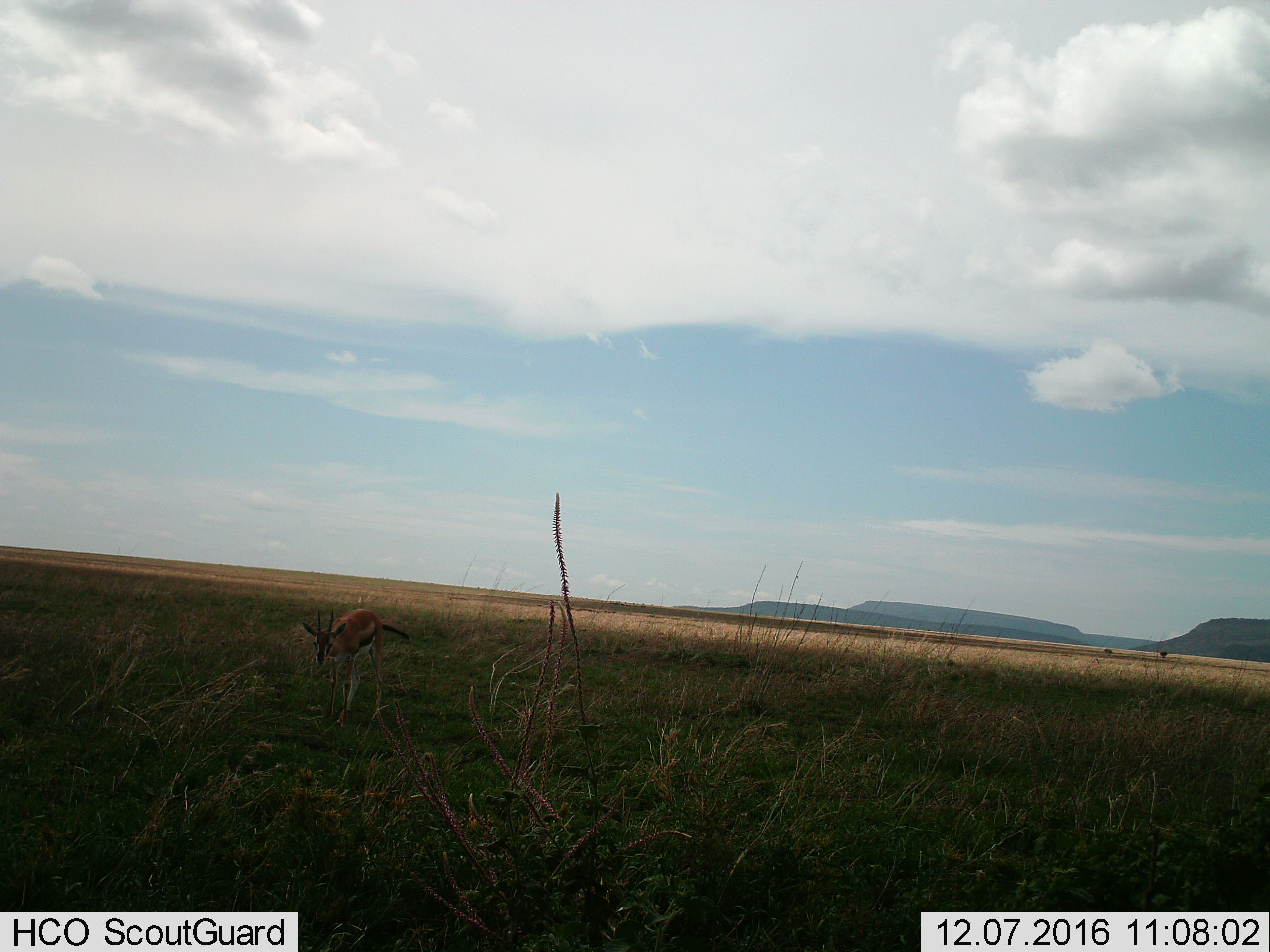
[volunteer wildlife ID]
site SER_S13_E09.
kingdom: Animalia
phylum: Chordata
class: Mammalia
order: Artiodactyla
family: Bovidae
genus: Eudorcas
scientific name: Eudorcas thomsonii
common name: thomson's gazelle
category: gazellethomsons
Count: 1.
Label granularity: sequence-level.